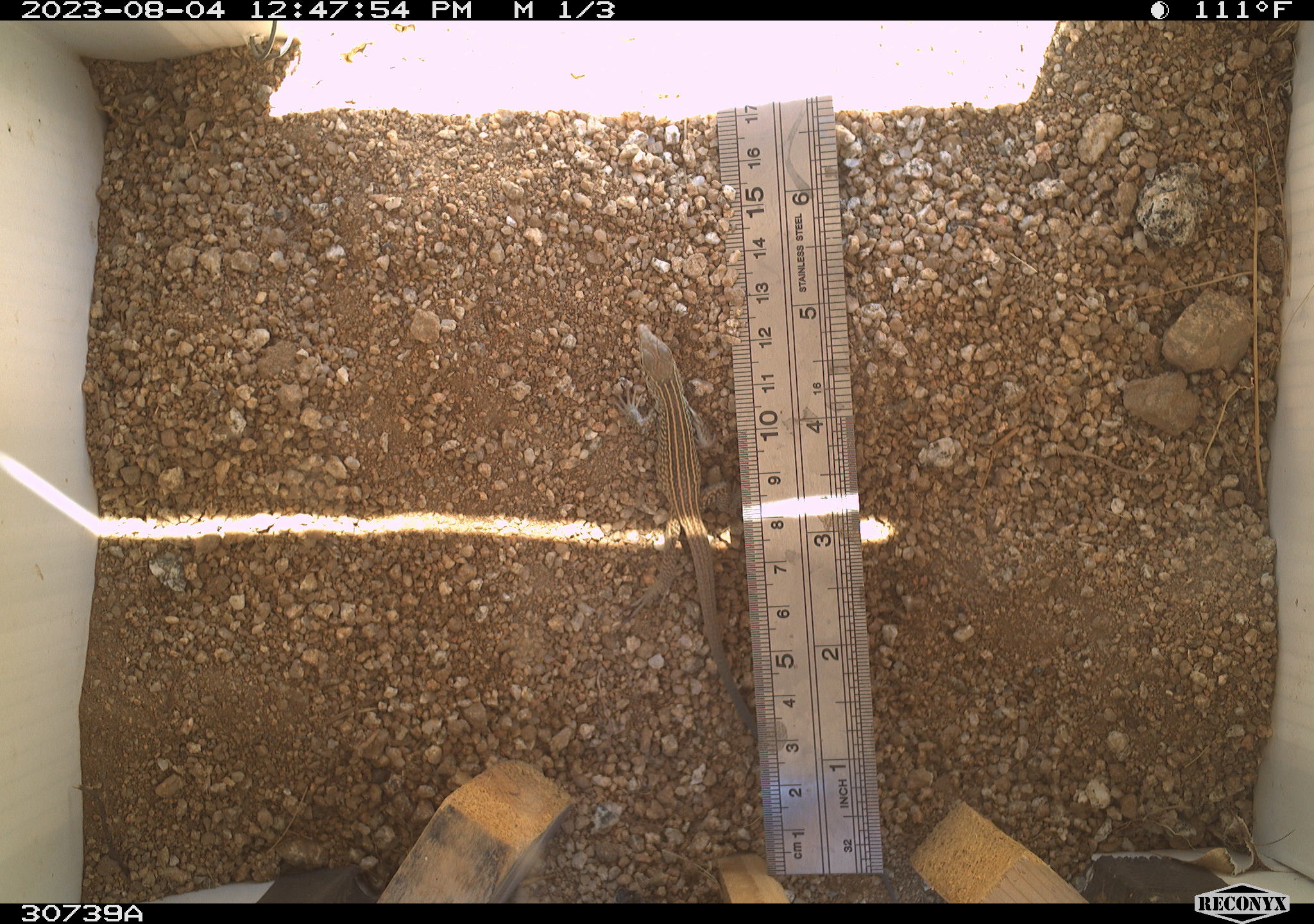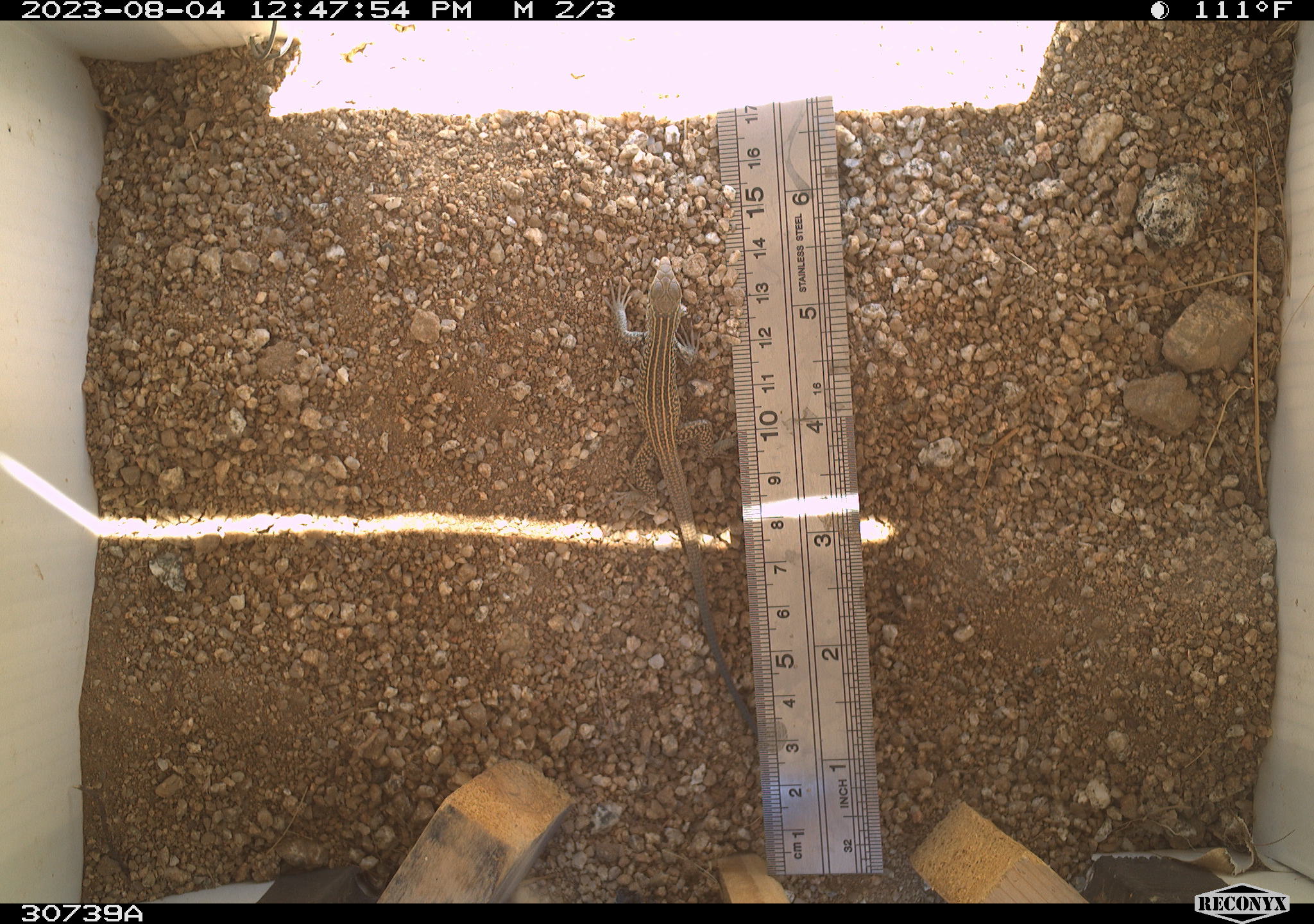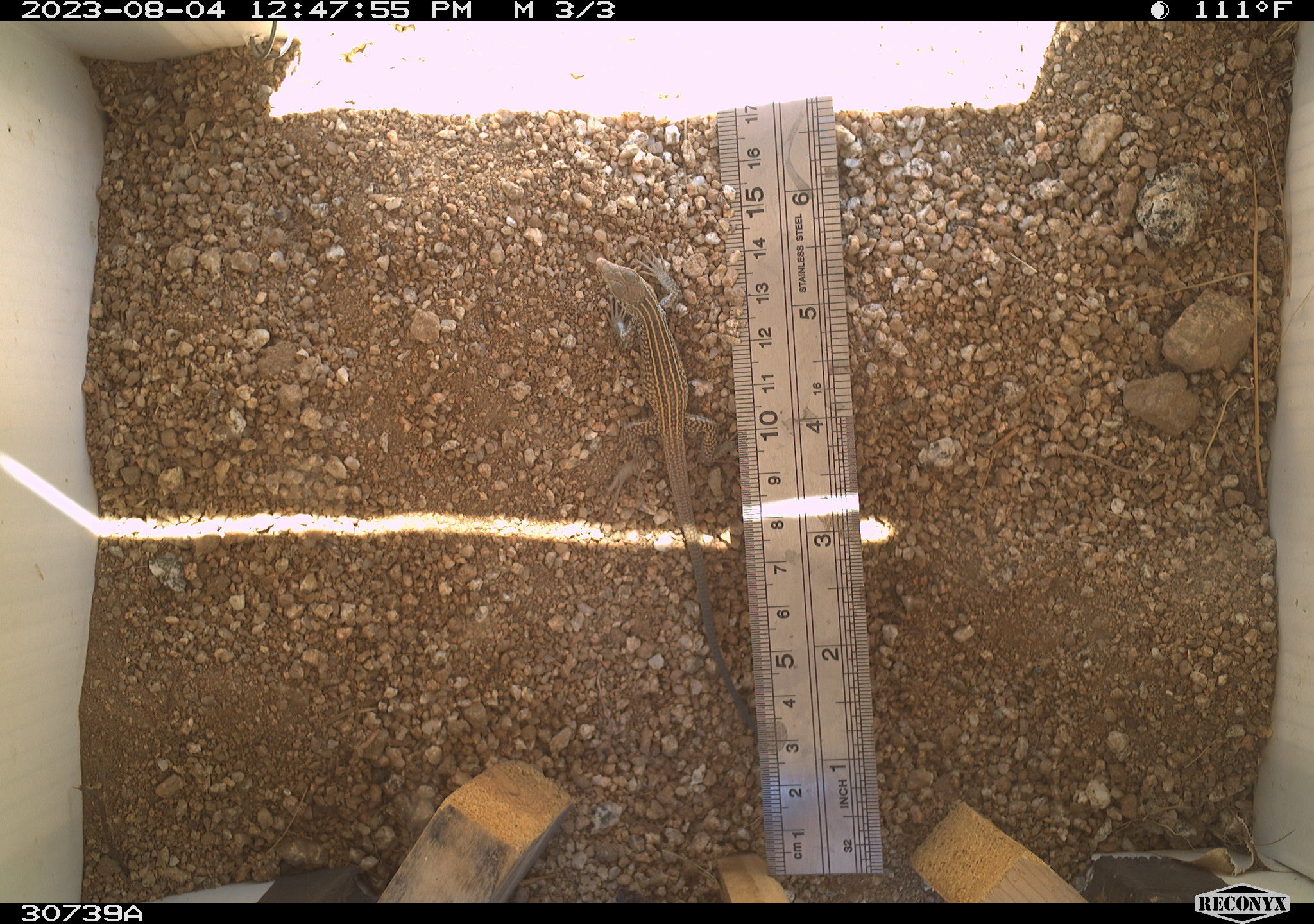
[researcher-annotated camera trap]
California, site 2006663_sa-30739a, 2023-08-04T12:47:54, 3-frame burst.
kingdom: Animalia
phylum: Chordata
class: Reptilia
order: Squamata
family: Teiidae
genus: Aspidoscelis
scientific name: Aspidoscelis tigris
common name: western whiptail